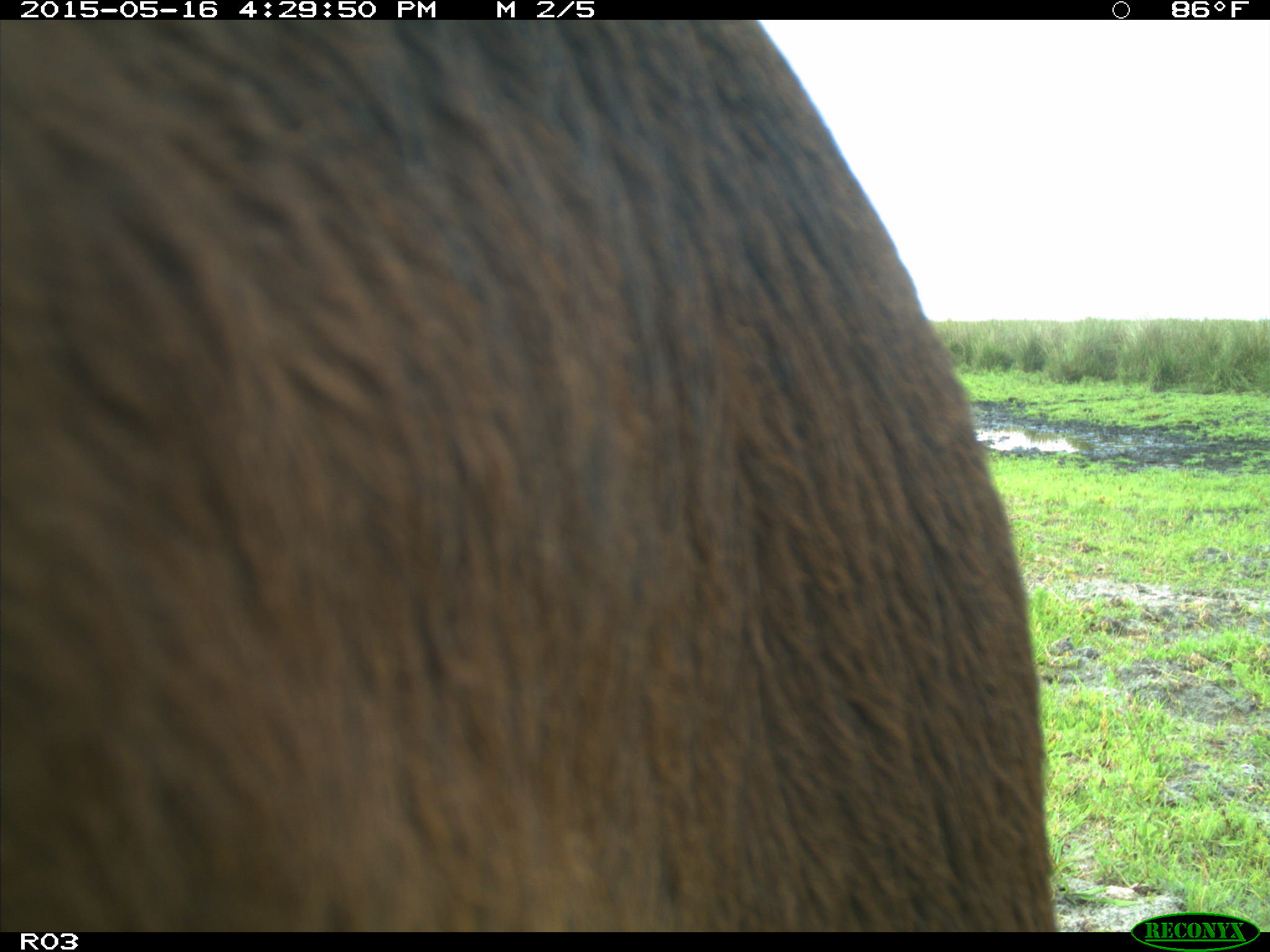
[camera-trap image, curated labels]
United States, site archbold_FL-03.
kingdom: Animalia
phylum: Chordata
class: Mammalia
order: Artiodactyla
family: Bovidae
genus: Bos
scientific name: Bos taurus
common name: domestic cow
Bos taurus (domestic cow).